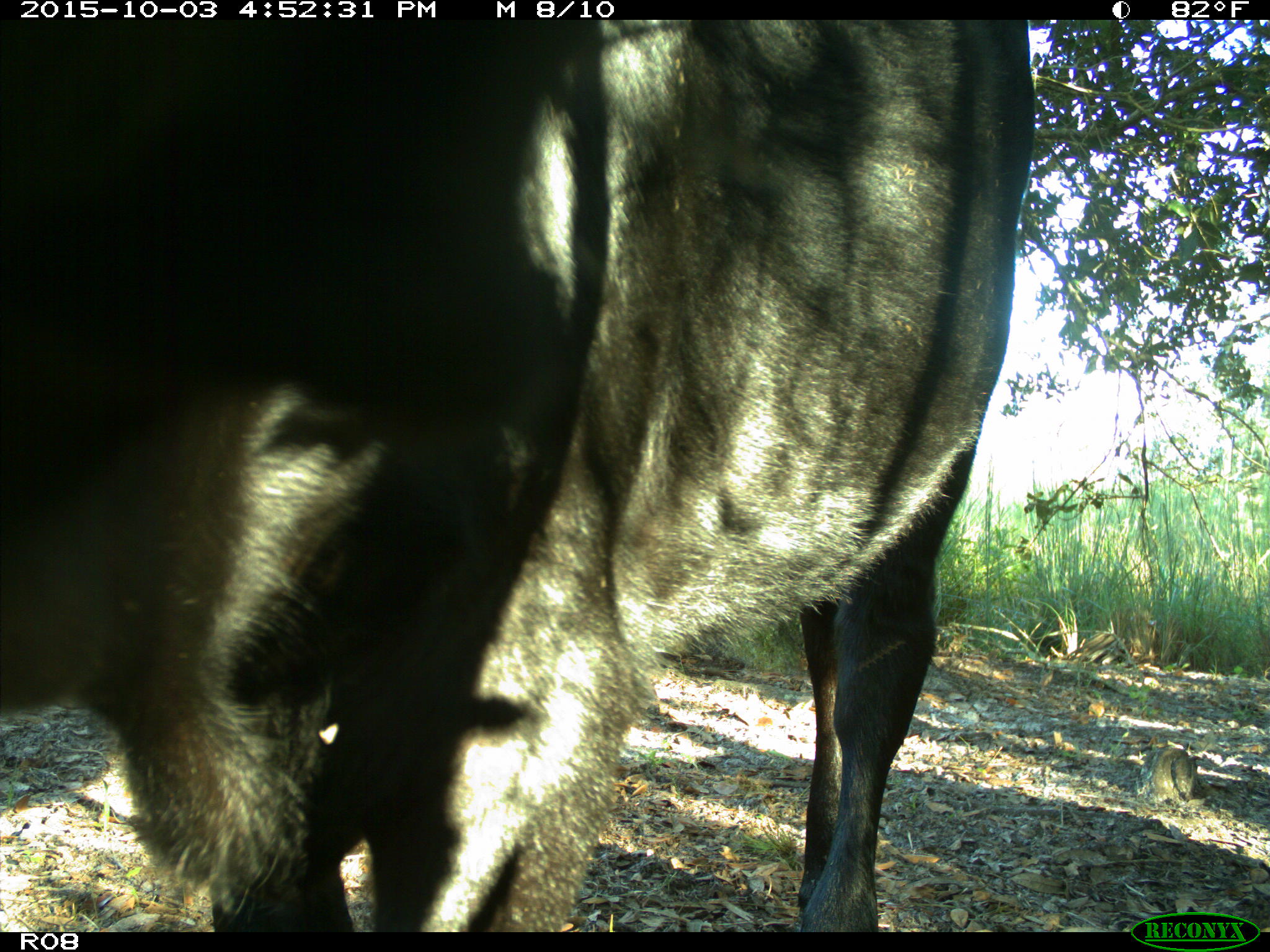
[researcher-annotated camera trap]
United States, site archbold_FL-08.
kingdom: Animalia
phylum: Chordata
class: Mammalia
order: Artiodactyla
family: Bovidae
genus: Bos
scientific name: Bos taurus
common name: domestic cow